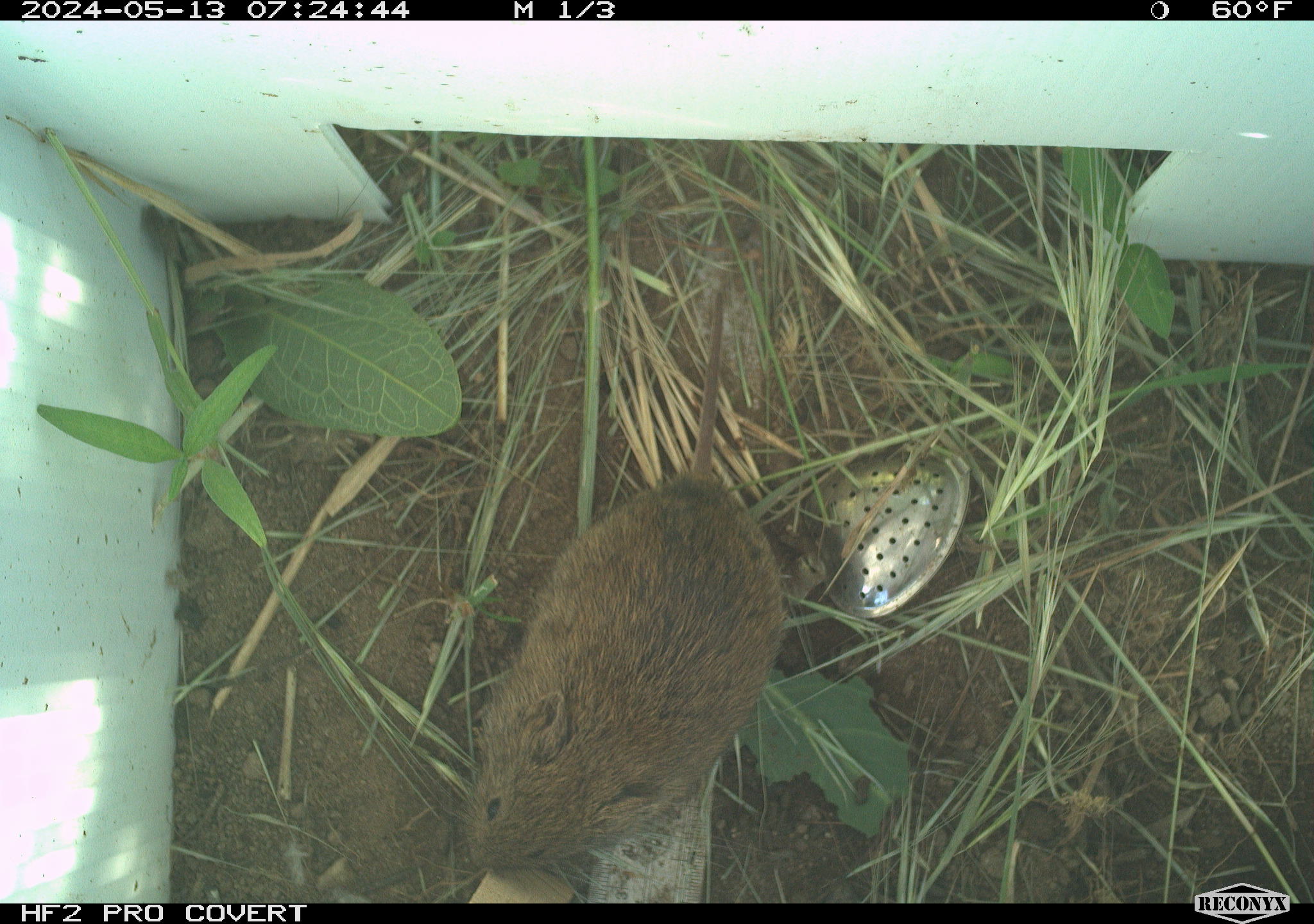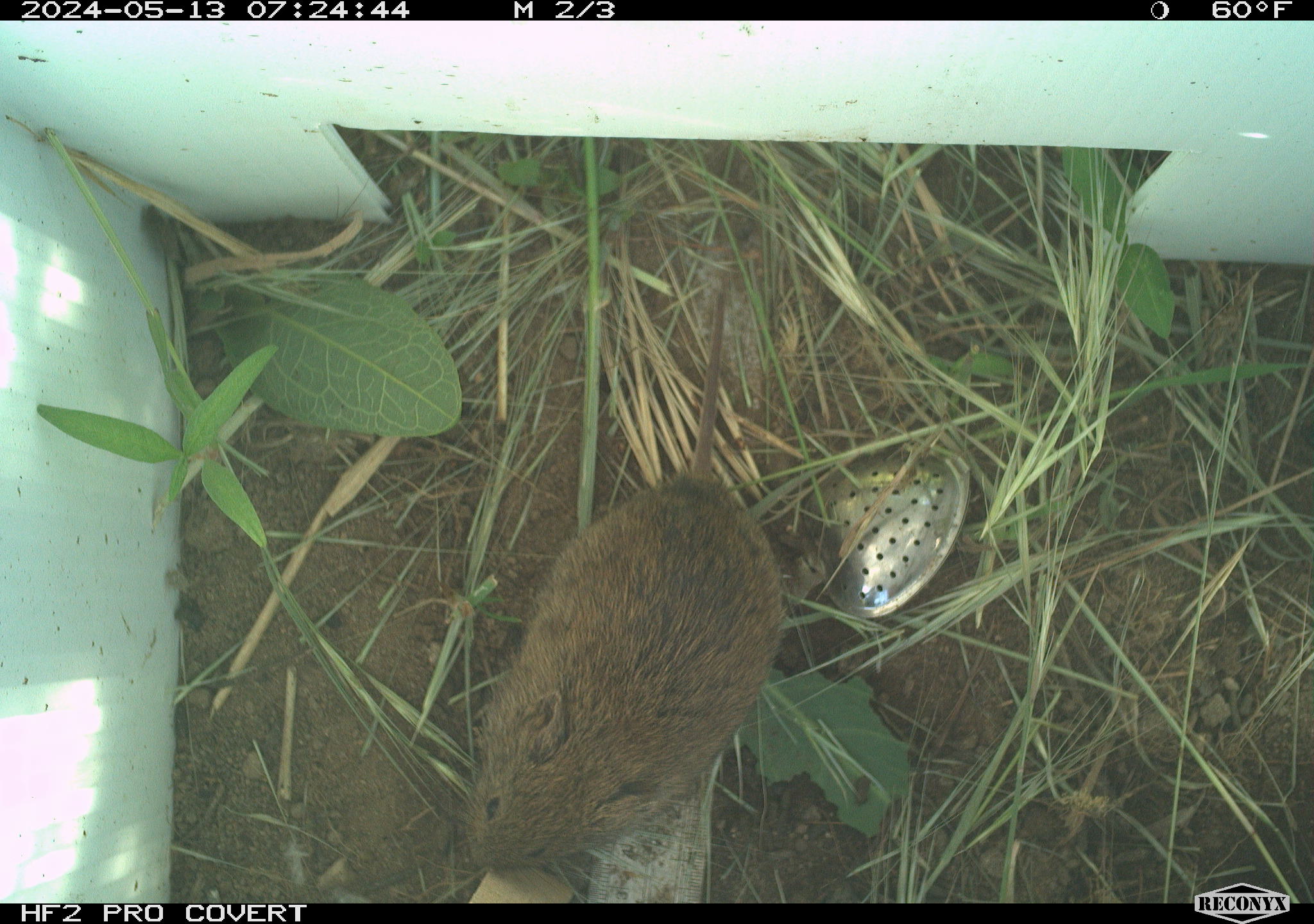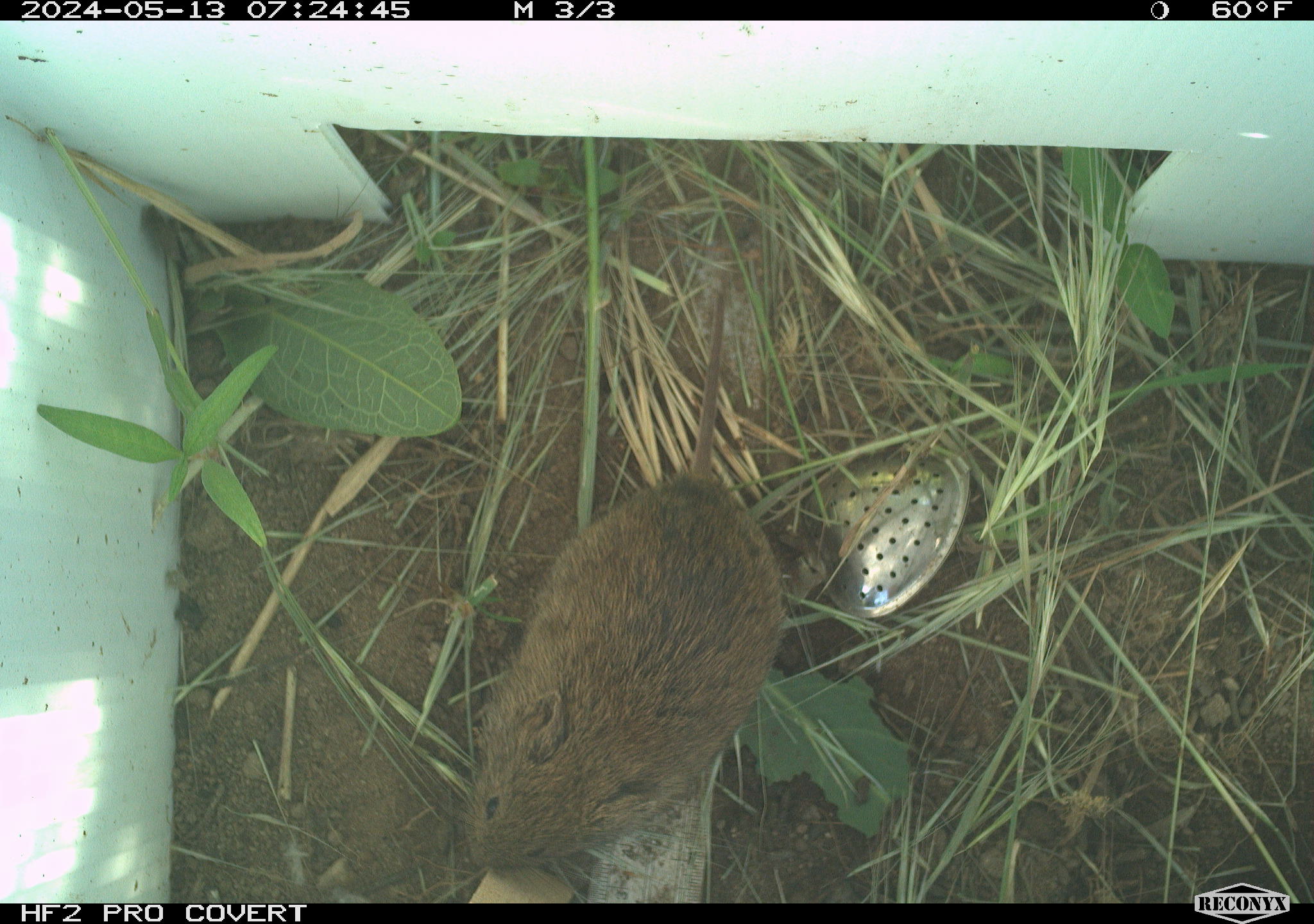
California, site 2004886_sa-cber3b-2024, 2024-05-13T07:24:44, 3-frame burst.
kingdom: Animalia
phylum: Chordata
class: Mammalia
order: Rodentia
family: Cricetidae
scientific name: Arvicolinae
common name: voles, lemmings, and muskrats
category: arvicolinae subfamily